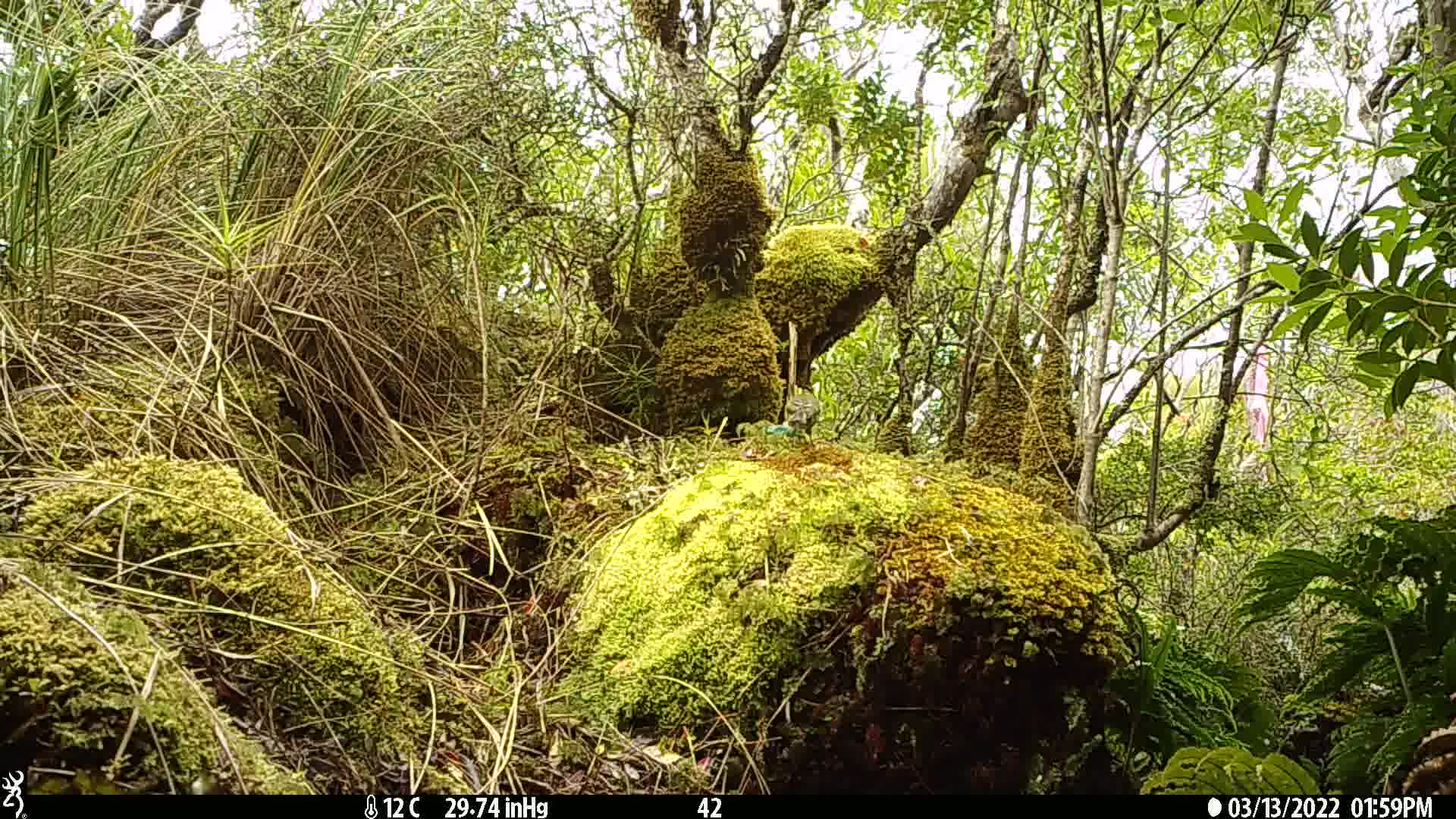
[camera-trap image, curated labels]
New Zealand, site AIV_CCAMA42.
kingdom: Animalia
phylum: Chordata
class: Aves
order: Passeriformes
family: Meliphagidae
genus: Anthornis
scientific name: Anthornis melanura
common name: new zealand bellbird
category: bellbird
Bellbird (new zealand bellbird) (Anthornis melanura).